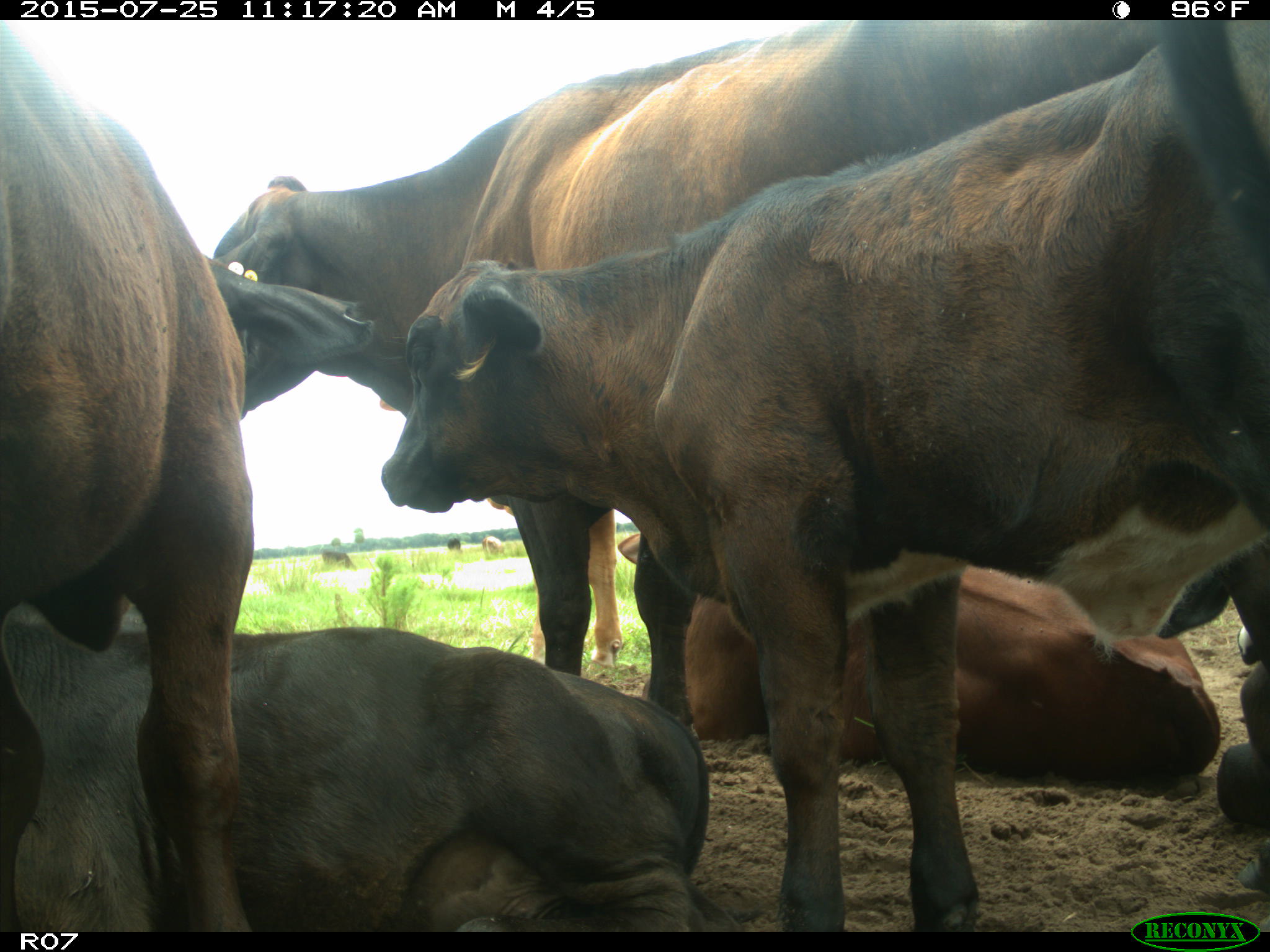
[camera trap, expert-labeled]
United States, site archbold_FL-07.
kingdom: Animalia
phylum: Chordata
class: Mammalia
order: Artiodactyla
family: Bovidae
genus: Bos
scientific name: Bos taurus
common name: domestic cow